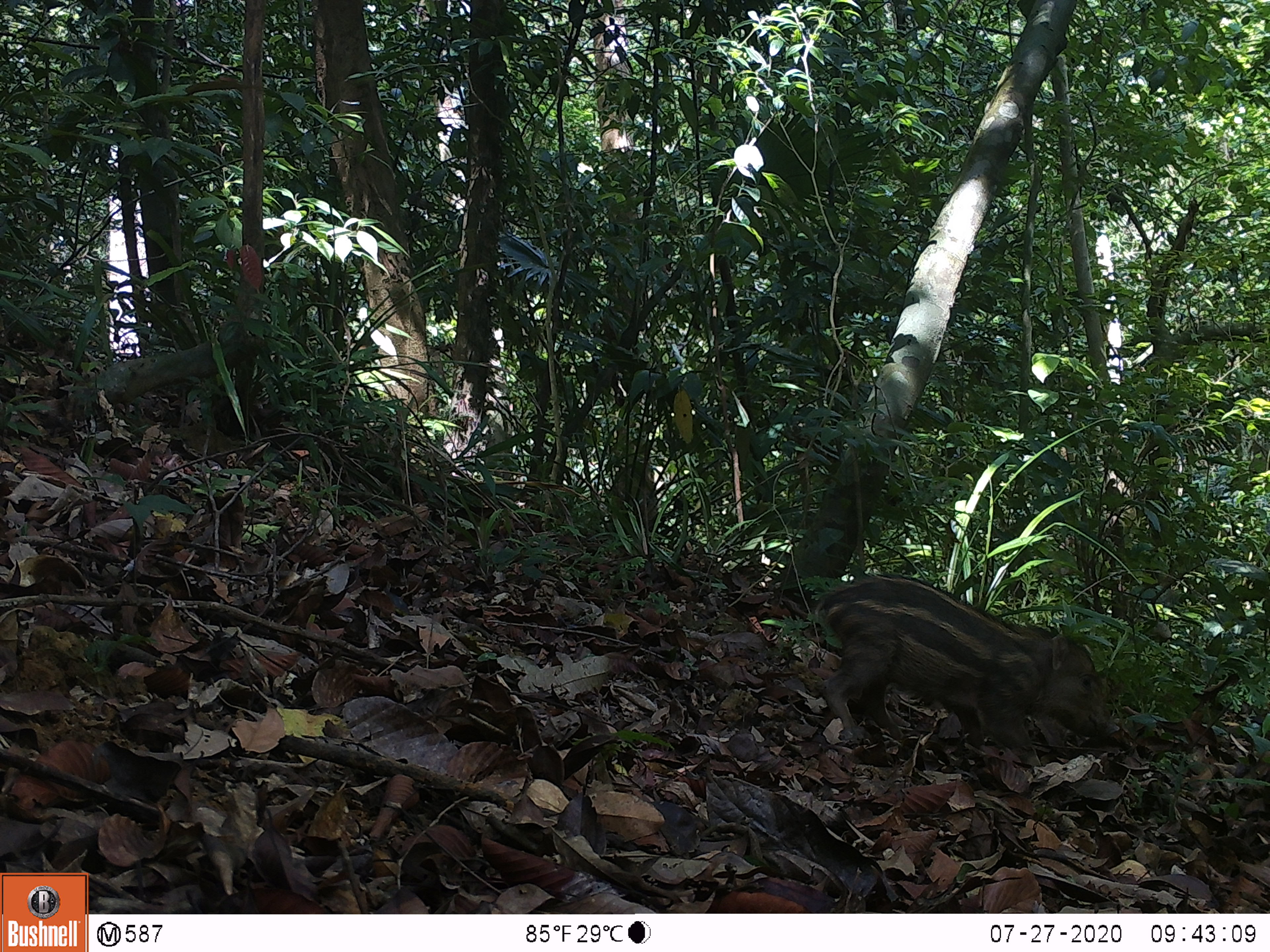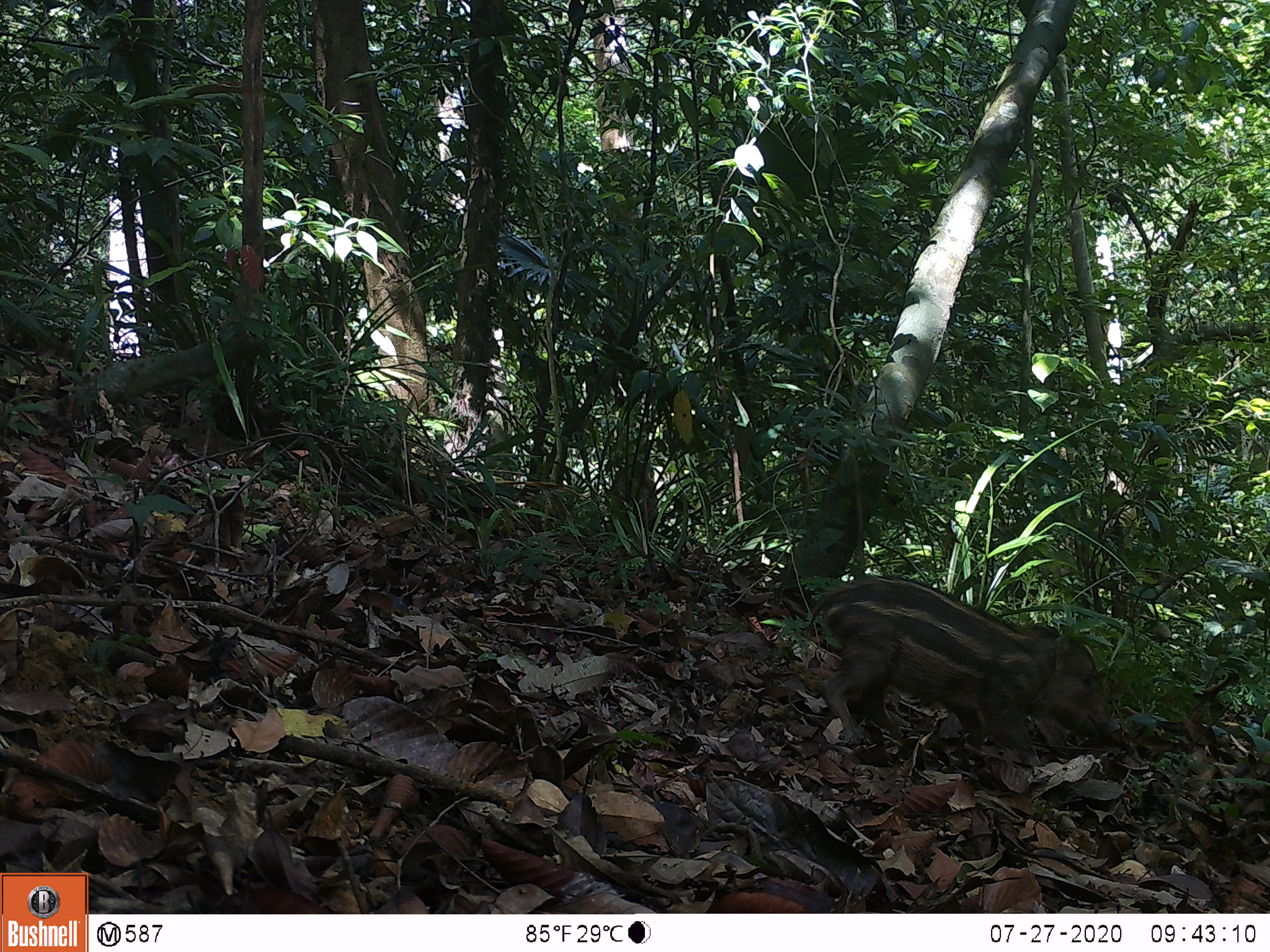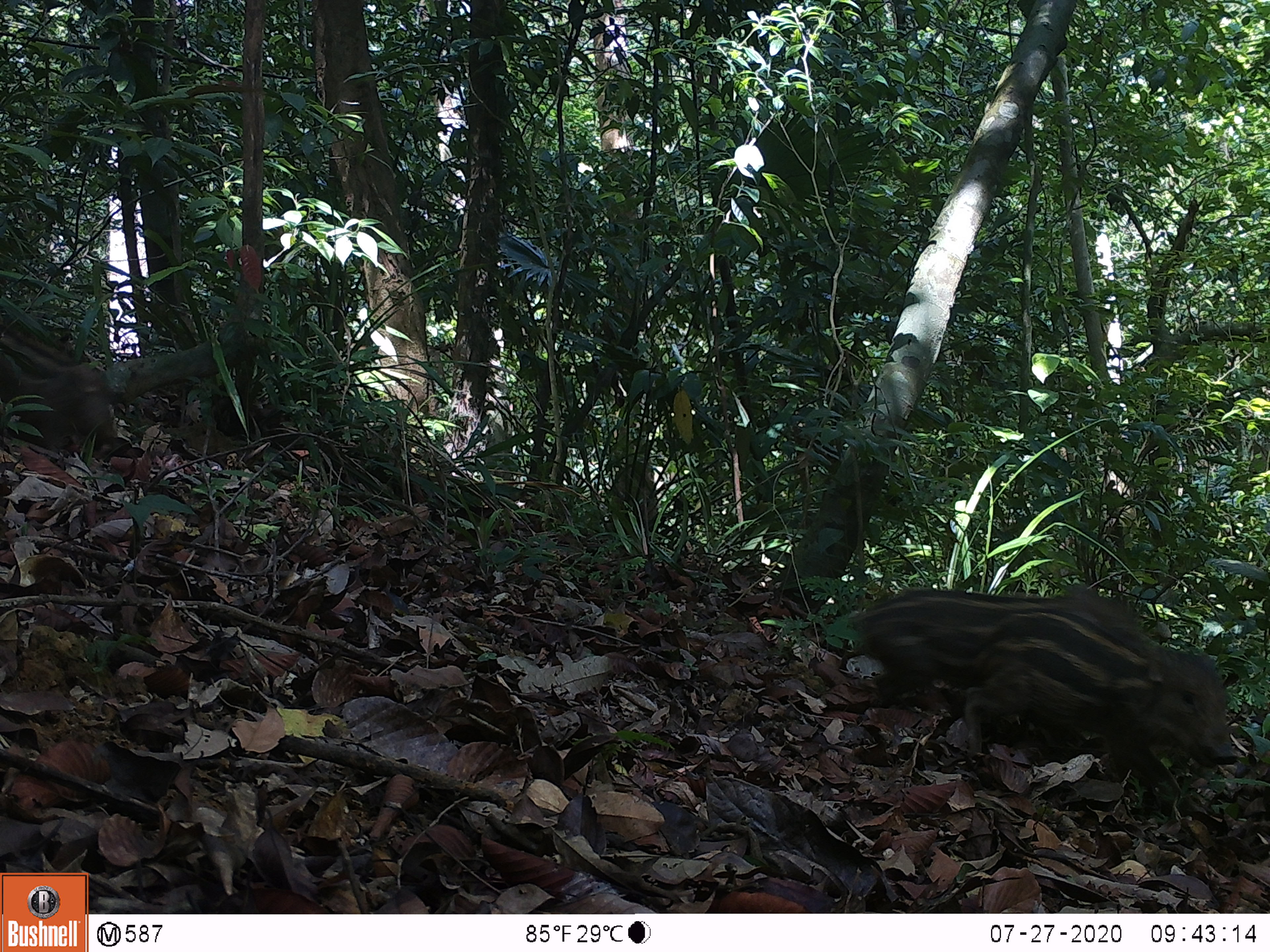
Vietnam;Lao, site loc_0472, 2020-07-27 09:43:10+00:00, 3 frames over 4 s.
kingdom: Animalia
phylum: Chordata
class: Mammalia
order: Artiodactyla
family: Suidae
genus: Sus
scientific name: Sus scrofa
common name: eurasian wild pig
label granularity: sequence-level